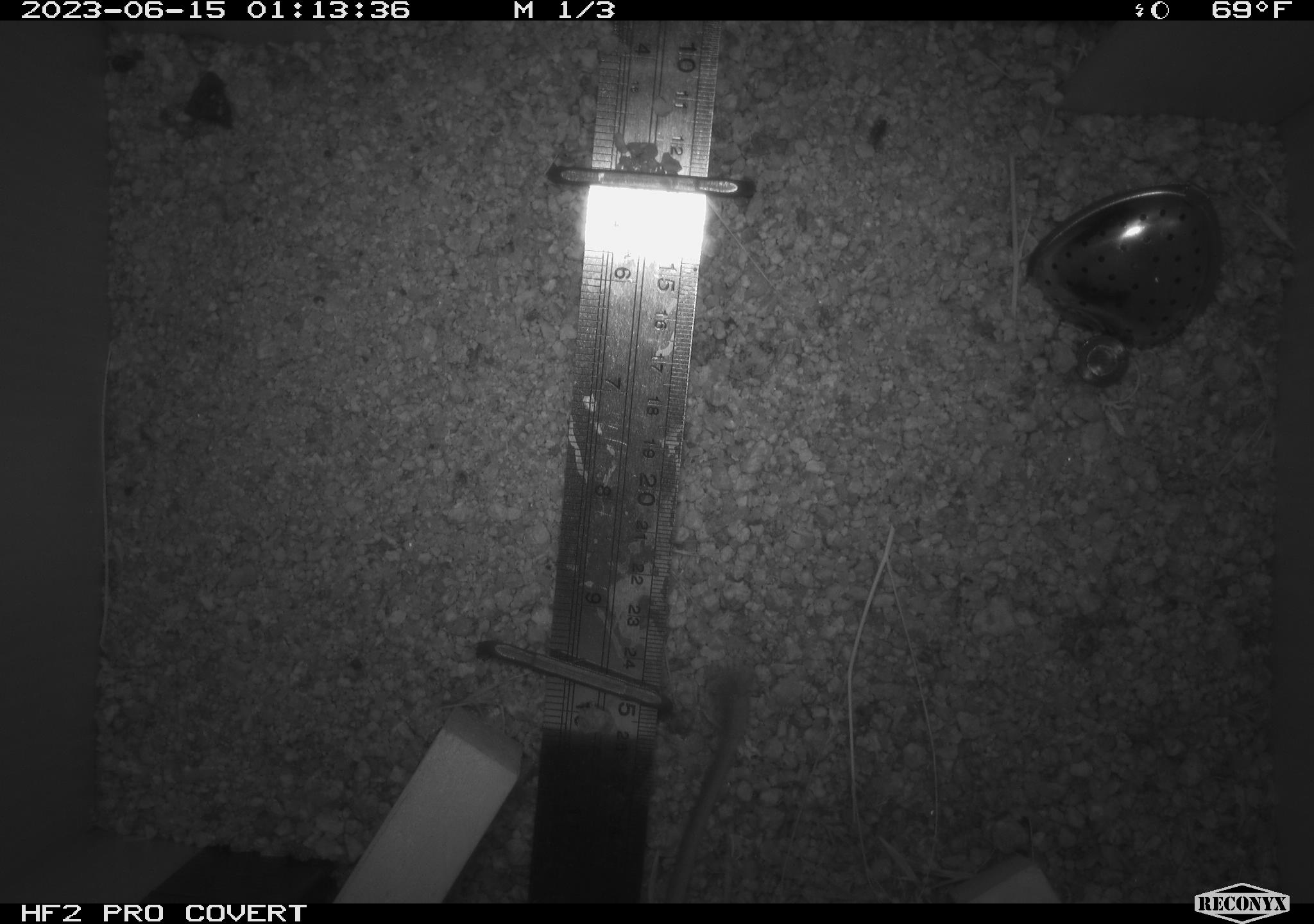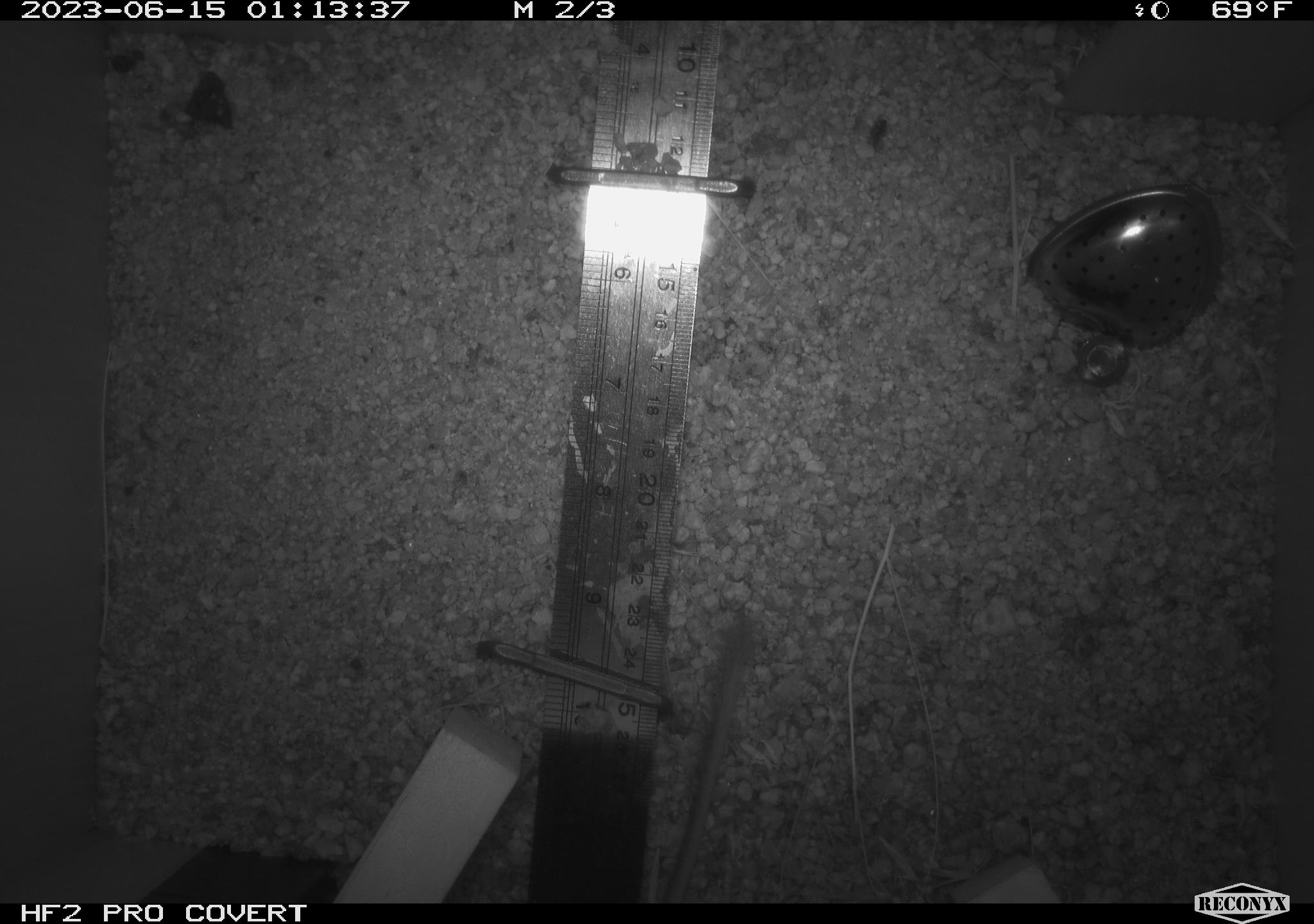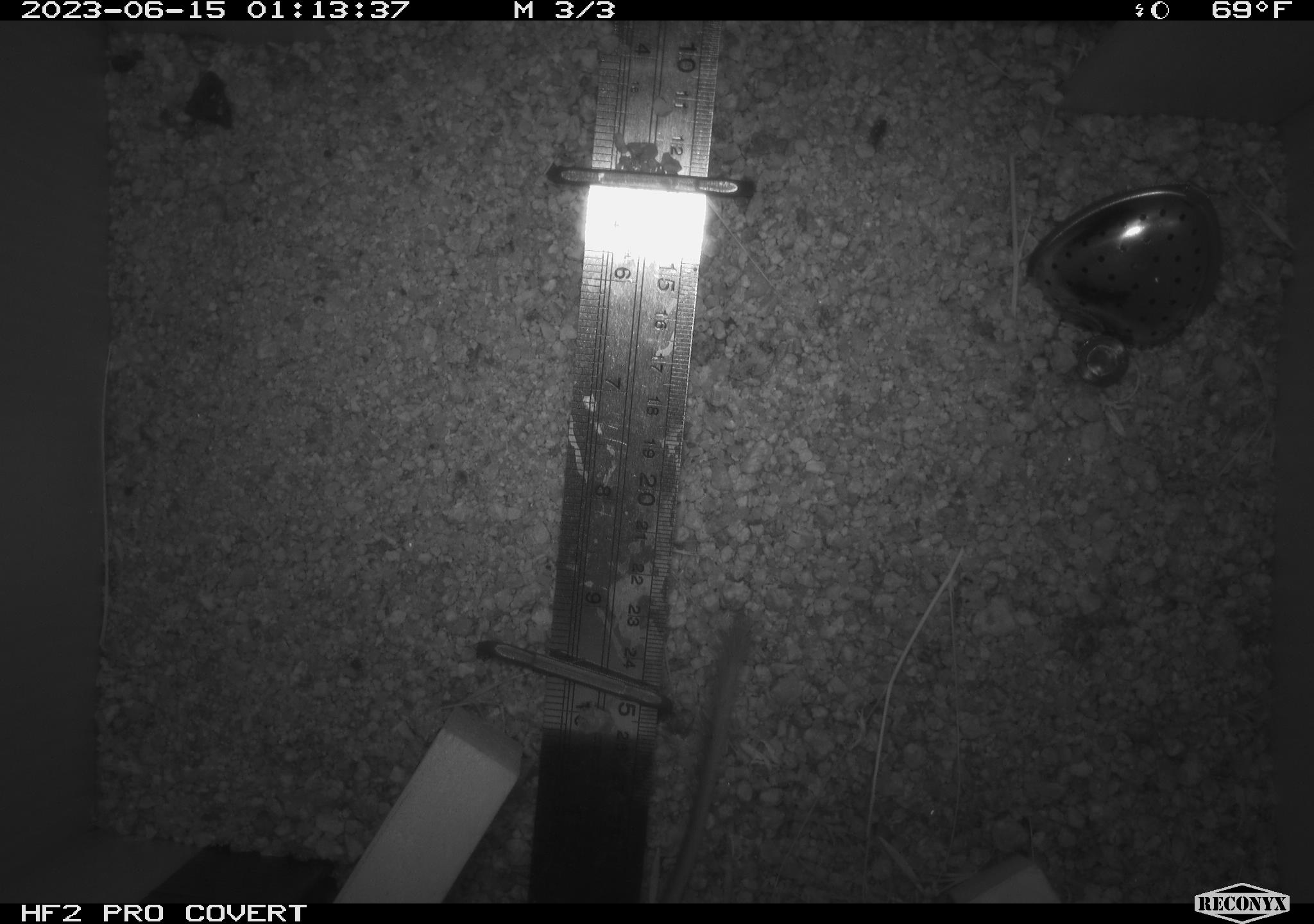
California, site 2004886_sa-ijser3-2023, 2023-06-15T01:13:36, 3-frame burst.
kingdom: Animalia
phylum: Chordata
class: Mammalia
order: Rodentia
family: Heteromyidae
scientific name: Heteromyidae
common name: kangaroo rats and pocket mice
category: heteromyidae family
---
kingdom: Animalia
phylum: Chordata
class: Mammalia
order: Rodentia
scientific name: Rodentia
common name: mouse species